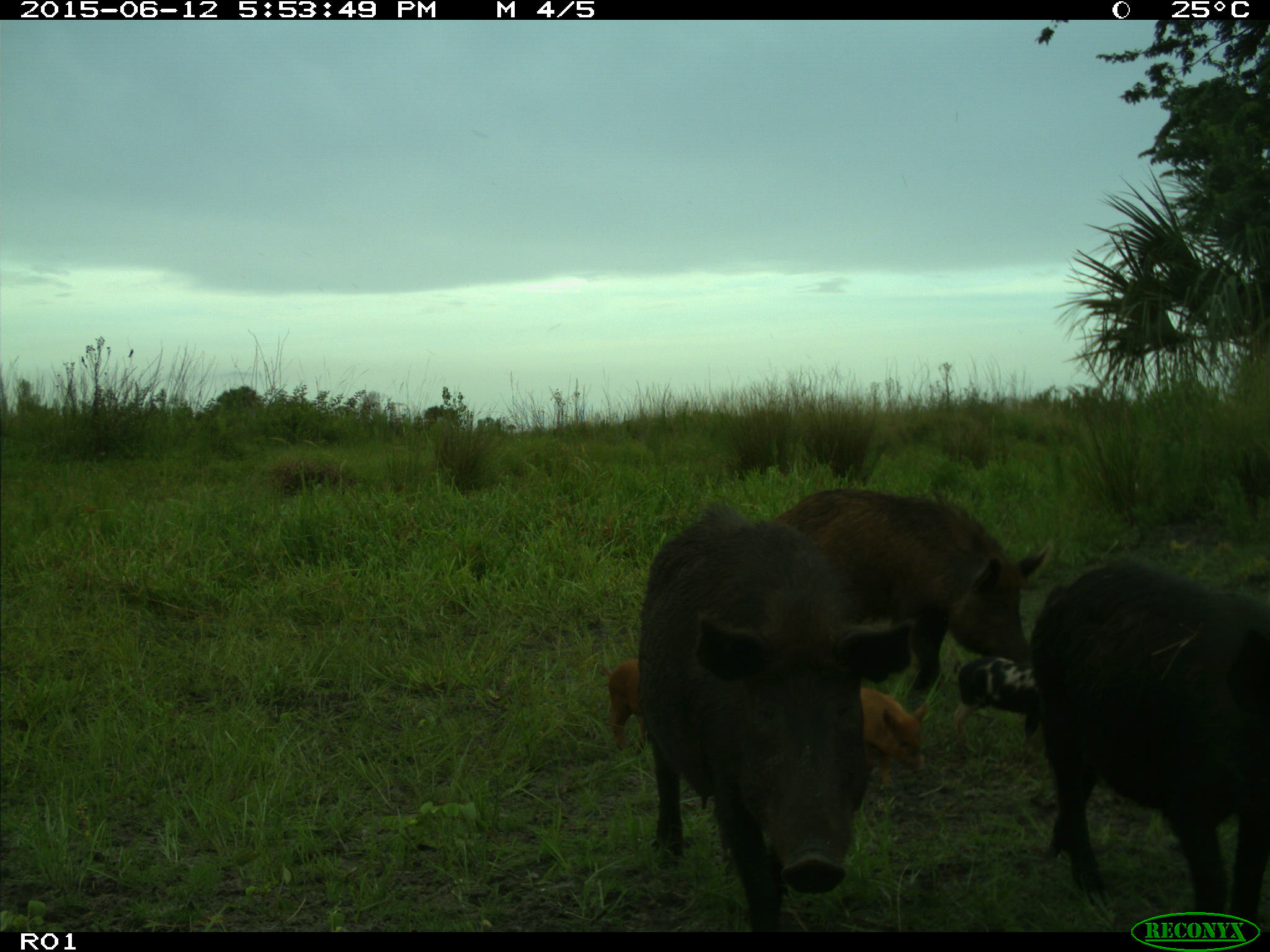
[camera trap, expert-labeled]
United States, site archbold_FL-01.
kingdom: Animalia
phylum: Chordata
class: Mammalia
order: Artiodactyla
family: Suidae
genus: Sus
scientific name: Sus scrofa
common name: wild boar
Sus scrofa (wild boar).